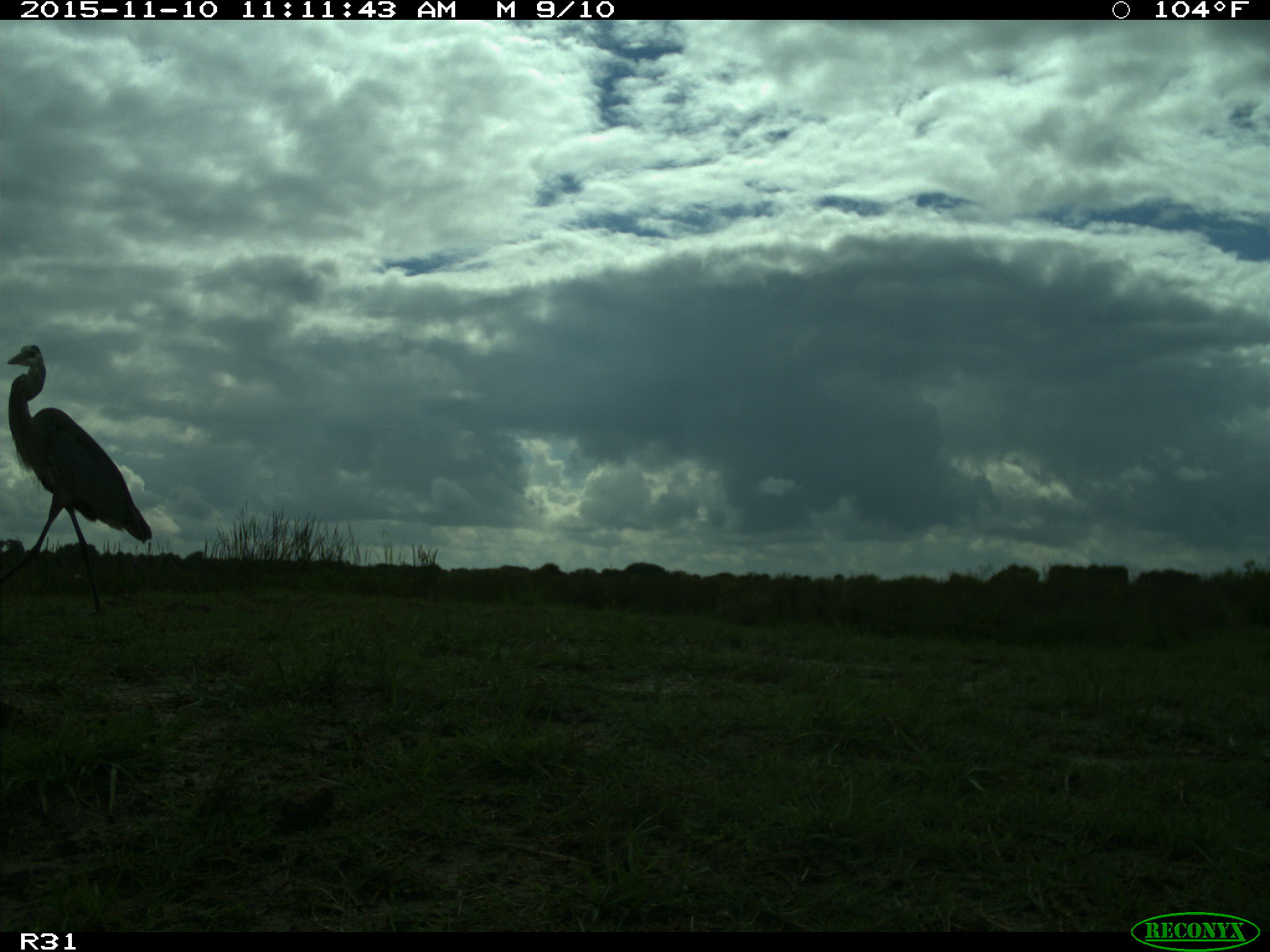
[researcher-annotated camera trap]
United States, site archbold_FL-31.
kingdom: Animalia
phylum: Chordata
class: Aves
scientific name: Aves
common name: birds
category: unidentified bird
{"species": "unidentified bird (birds) (Aves)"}